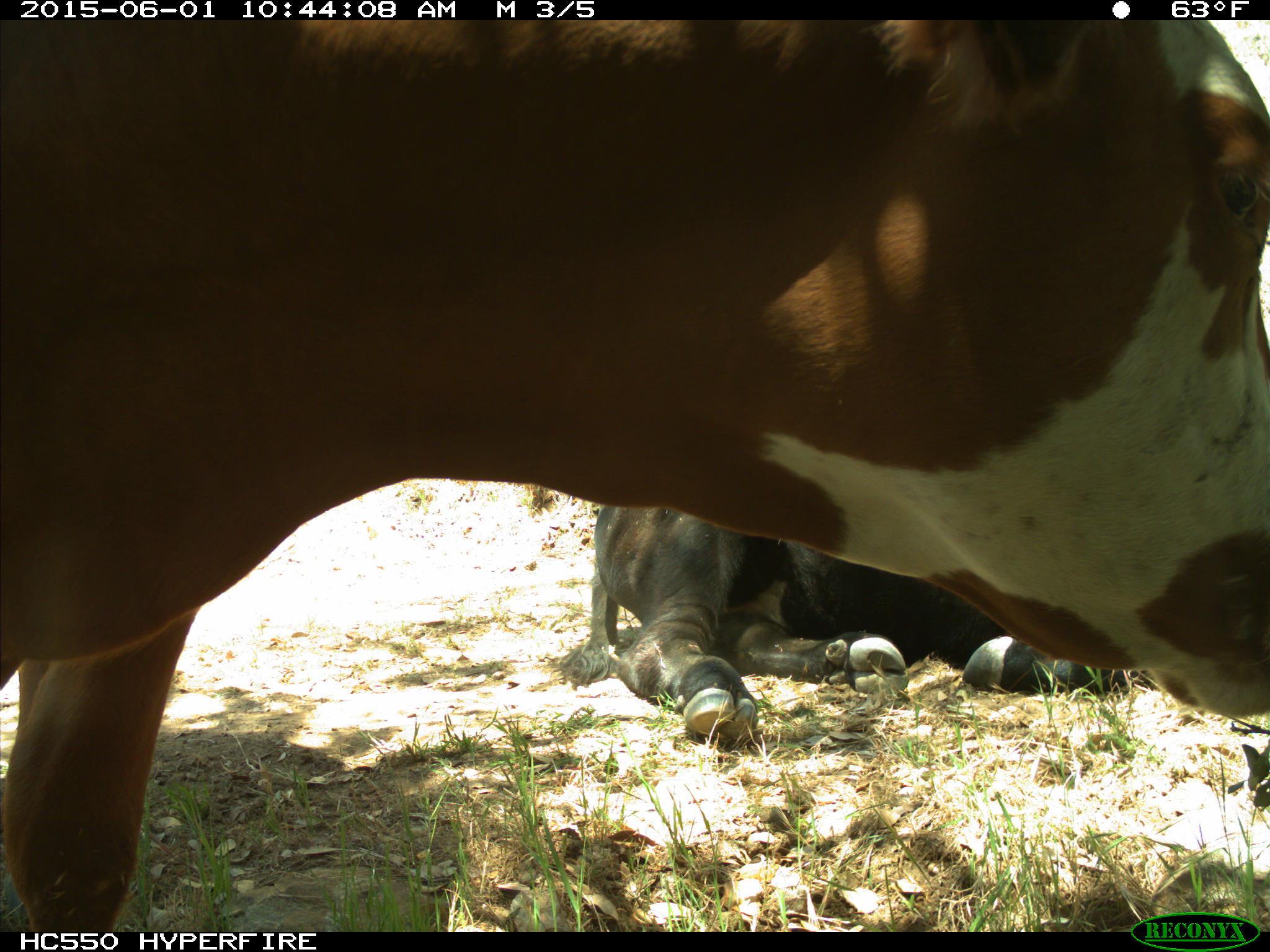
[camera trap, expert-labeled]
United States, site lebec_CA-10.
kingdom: Animalia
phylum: Chordata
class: Mammalia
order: Artiodactyla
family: Bovidae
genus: Bos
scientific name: Bos taurus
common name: domestic cow